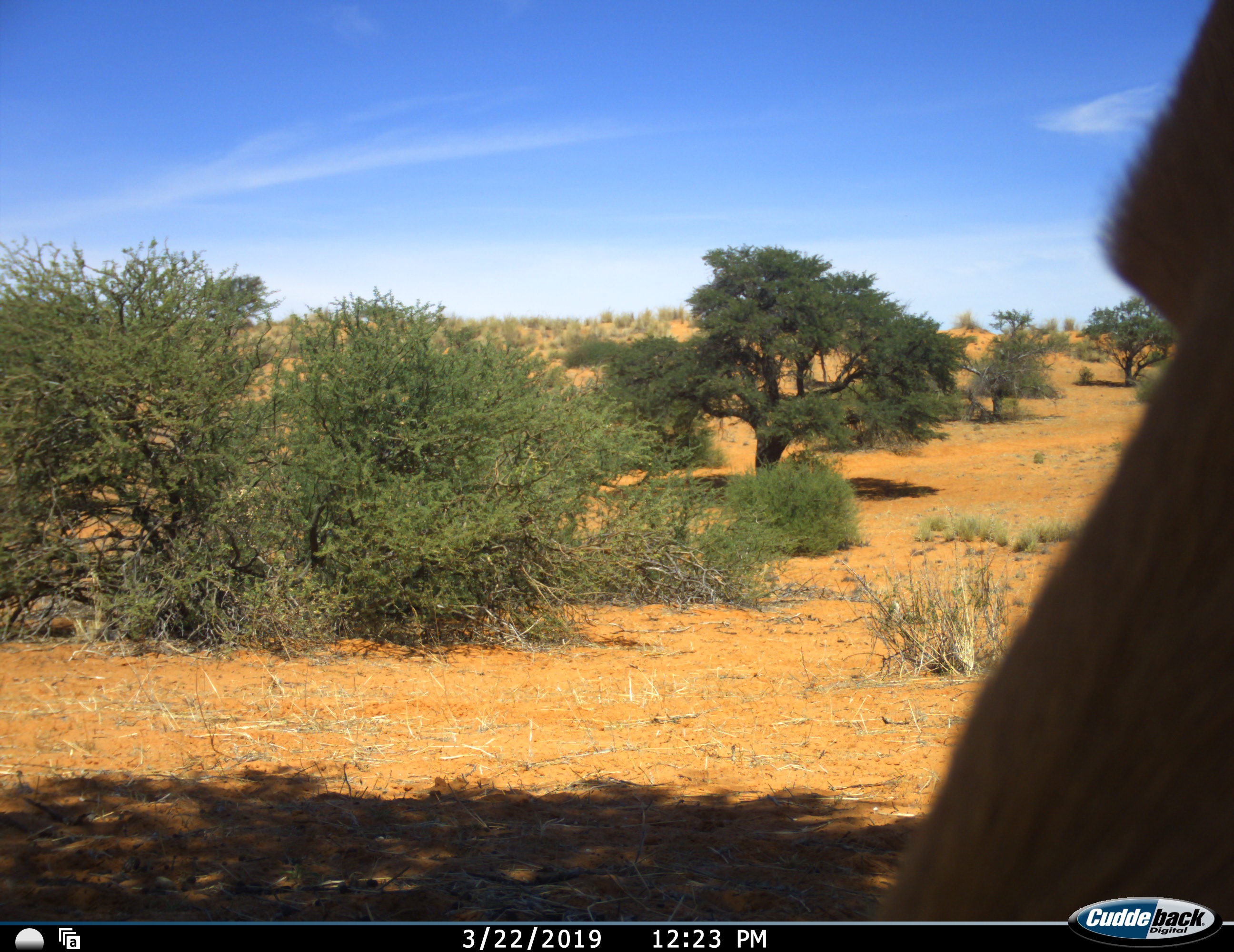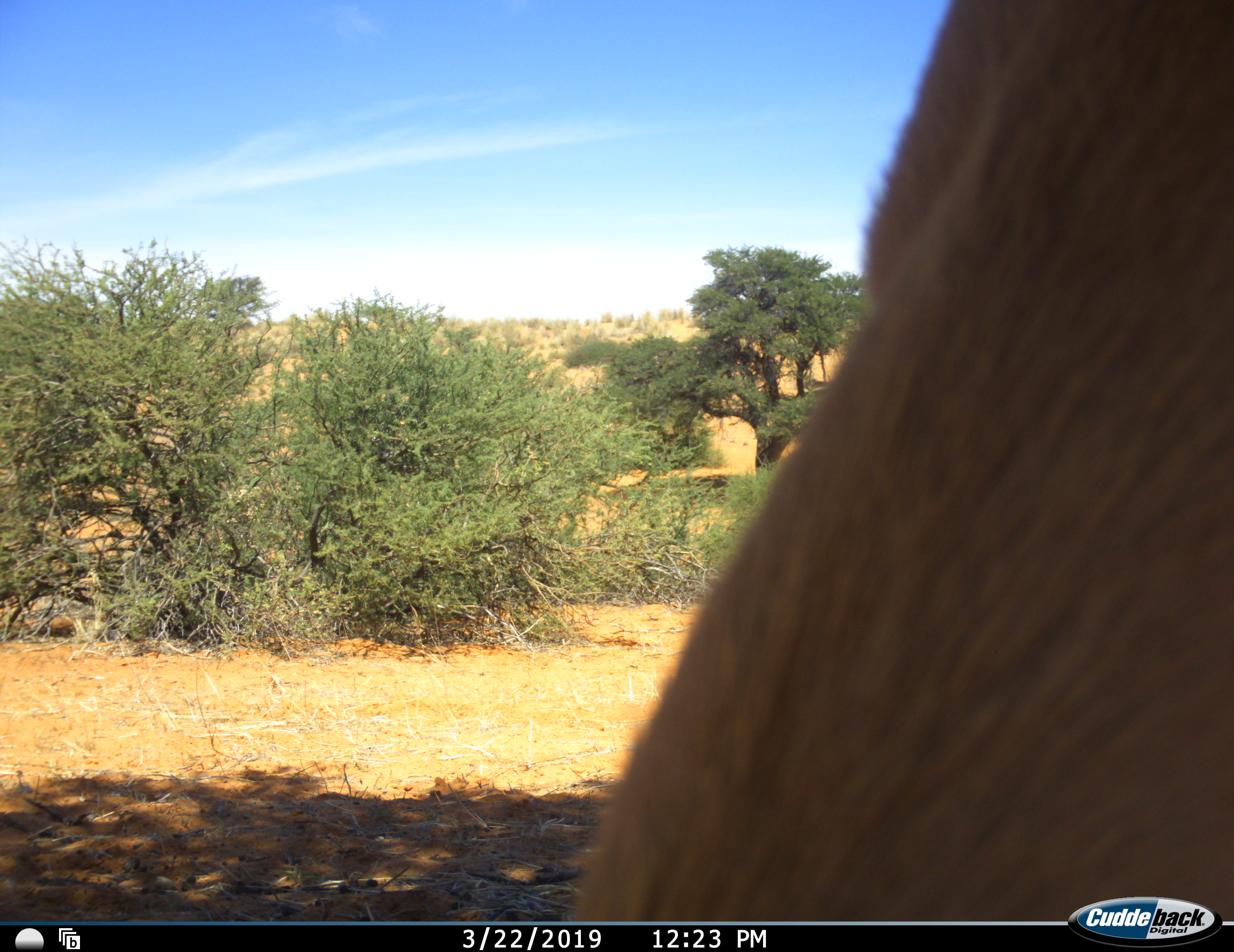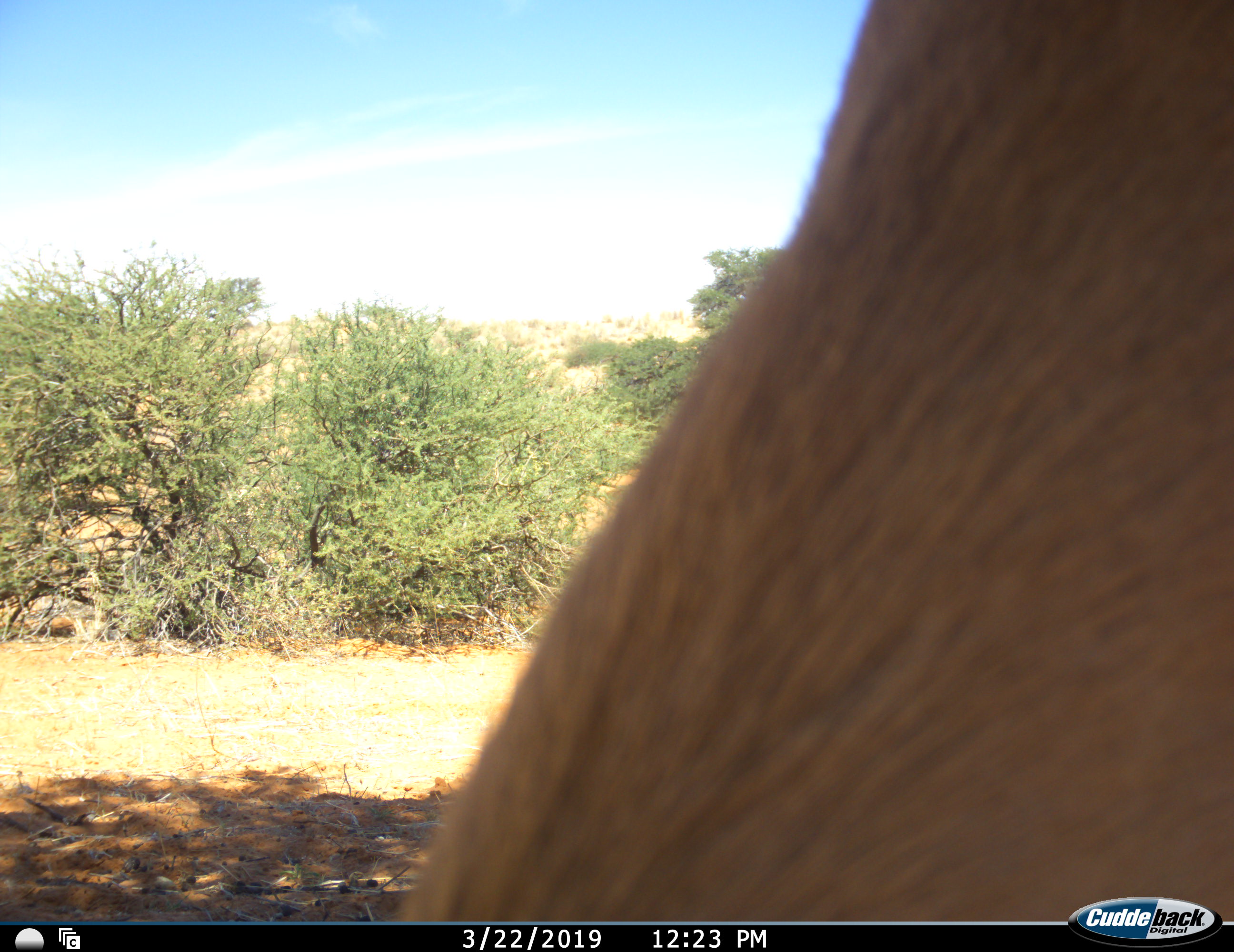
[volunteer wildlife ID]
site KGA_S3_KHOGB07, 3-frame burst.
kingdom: Animalia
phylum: Chordata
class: Mammalia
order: Artiodactyla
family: Bovidae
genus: Antidorcas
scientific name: Antidorcas marsupialis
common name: springbok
Springbok (Antidorcas marsupialis), count 1. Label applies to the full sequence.